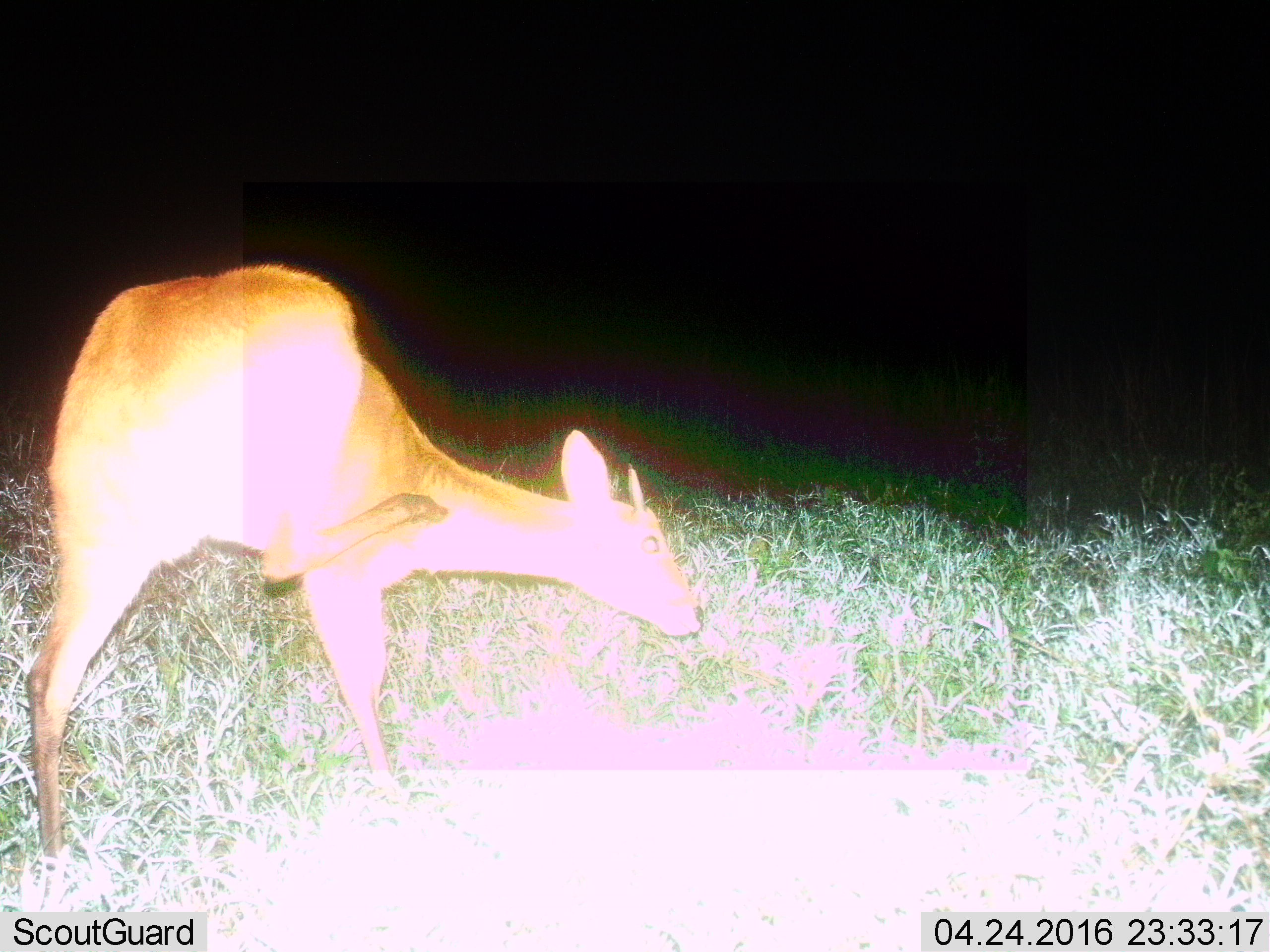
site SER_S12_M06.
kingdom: Animalia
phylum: Chordata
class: Mammalia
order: Artiodactyla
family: Bovidae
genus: Redunca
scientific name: Redunca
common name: reedbuck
Reedbuck (Redunca), count 1. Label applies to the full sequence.